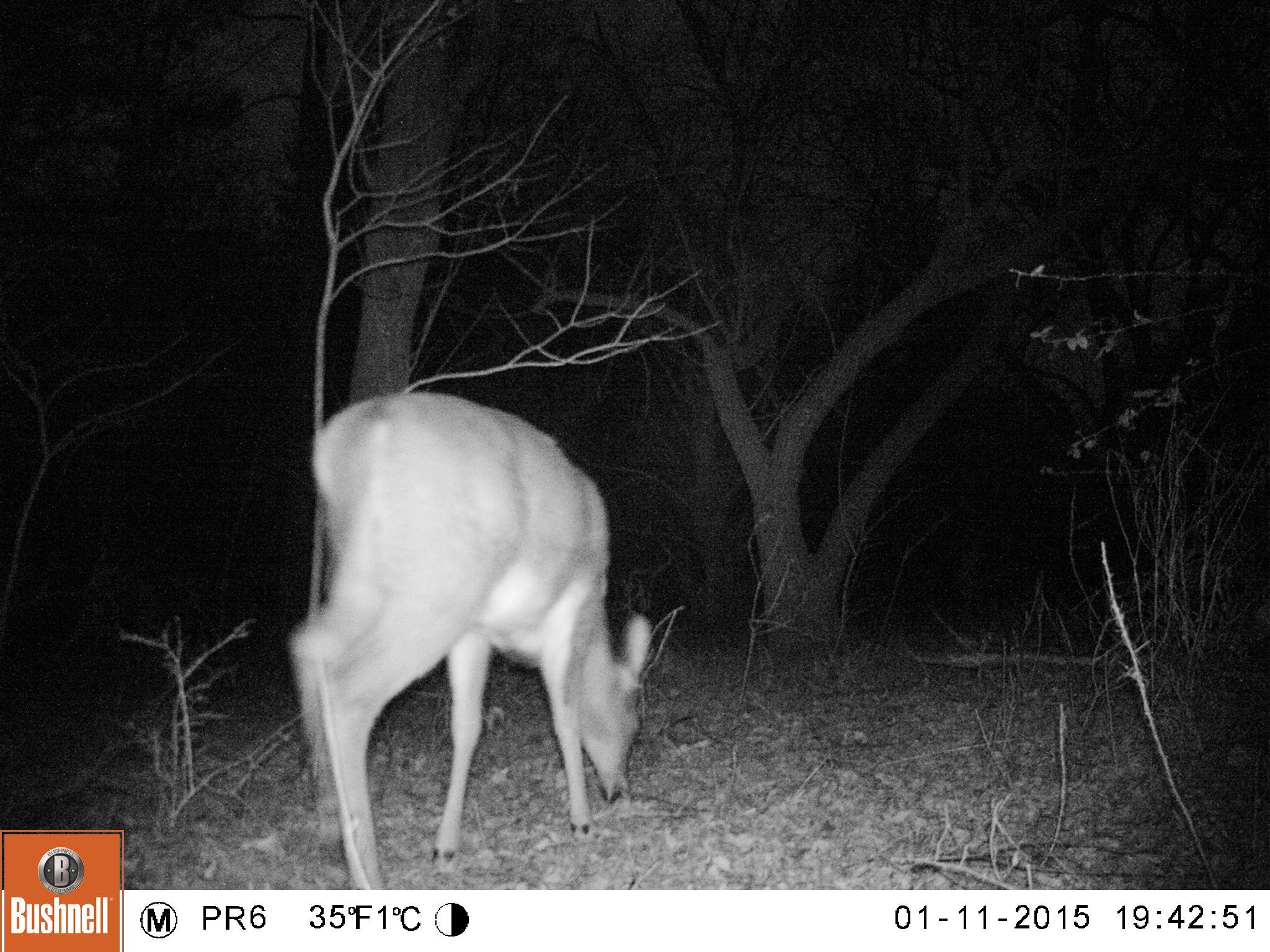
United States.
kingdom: Animalia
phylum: Chordata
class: Mammalia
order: Artiodactyla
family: Cervidae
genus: Odocoileus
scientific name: Odocoileus virginianus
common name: white-tailed deer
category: White Tailed Deer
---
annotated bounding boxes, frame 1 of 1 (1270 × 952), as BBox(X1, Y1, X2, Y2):
White Tailed Deer: BBox(272, 383, 658, 891)